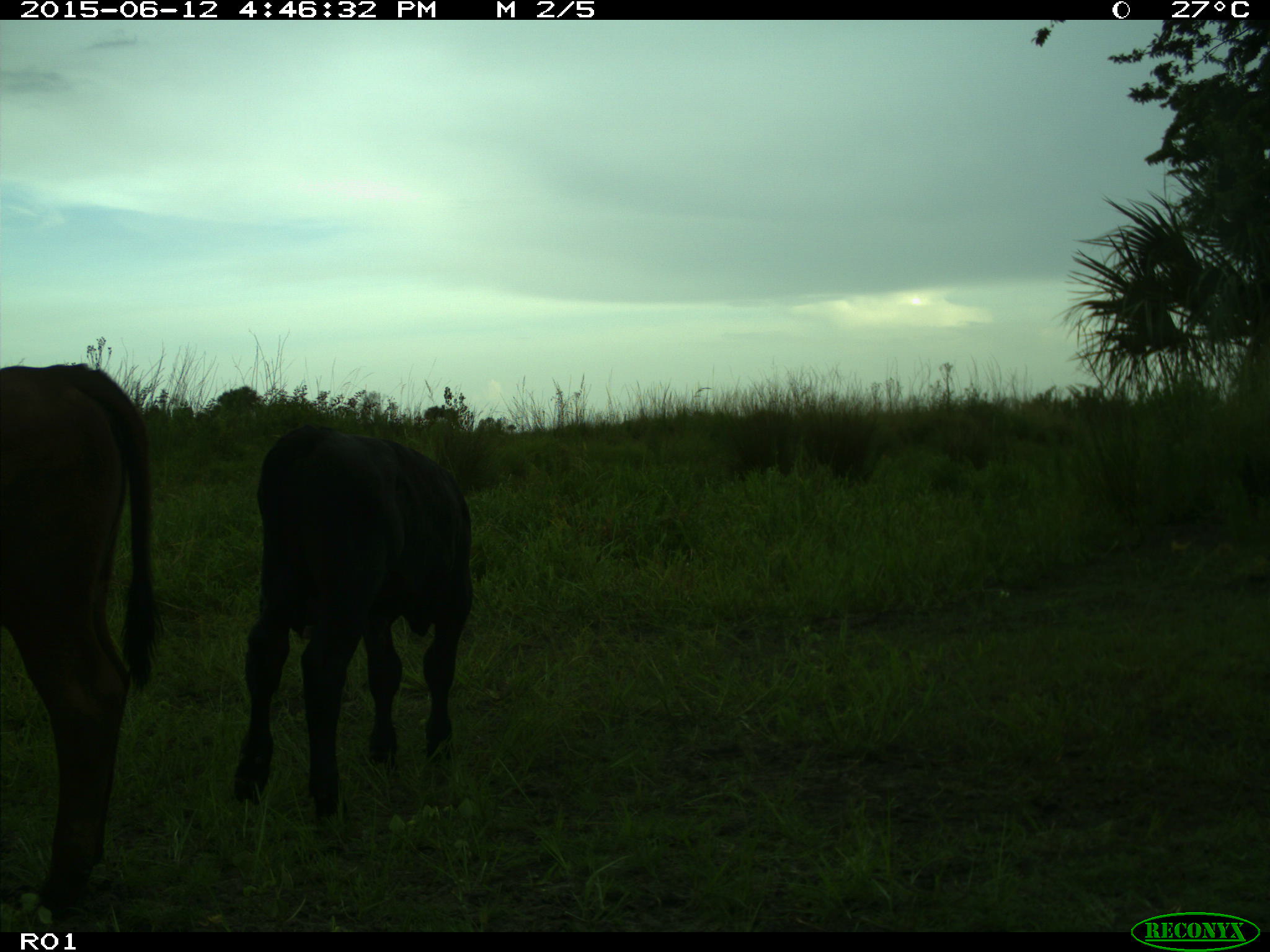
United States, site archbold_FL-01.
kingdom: Animalia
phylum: Chordata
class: Mammalia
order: Artiodactyla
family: Bovidae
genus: Bos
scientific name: Bos taurus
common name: domestic cow